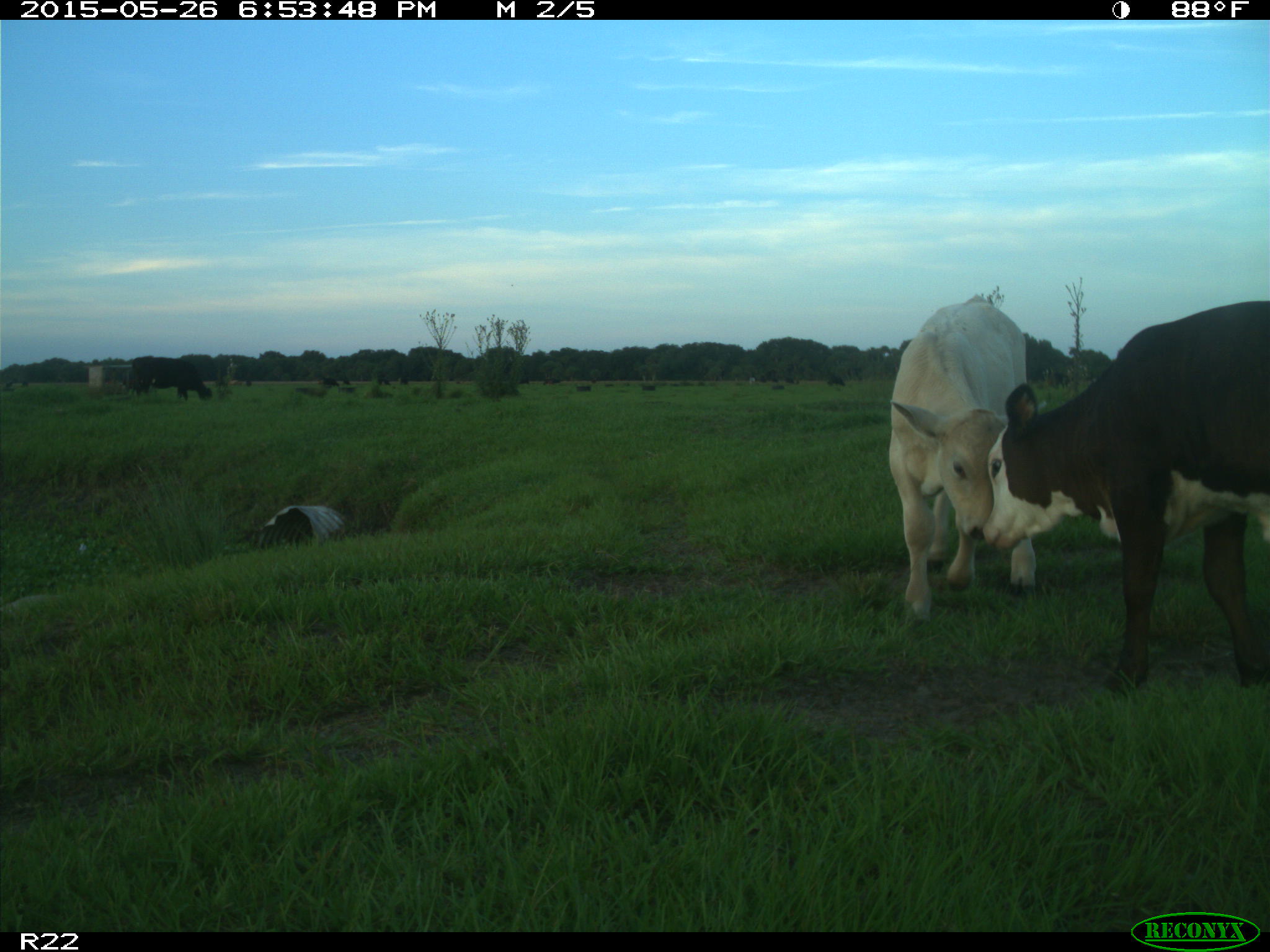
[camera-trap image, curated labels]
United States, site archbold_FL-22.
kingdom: Animalia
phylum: Chordata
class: Mammalia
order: Artiodactyla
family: Bovidae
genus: Bos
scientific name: Bos taurus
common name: domestic cow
Bos taurus (domestic cow).